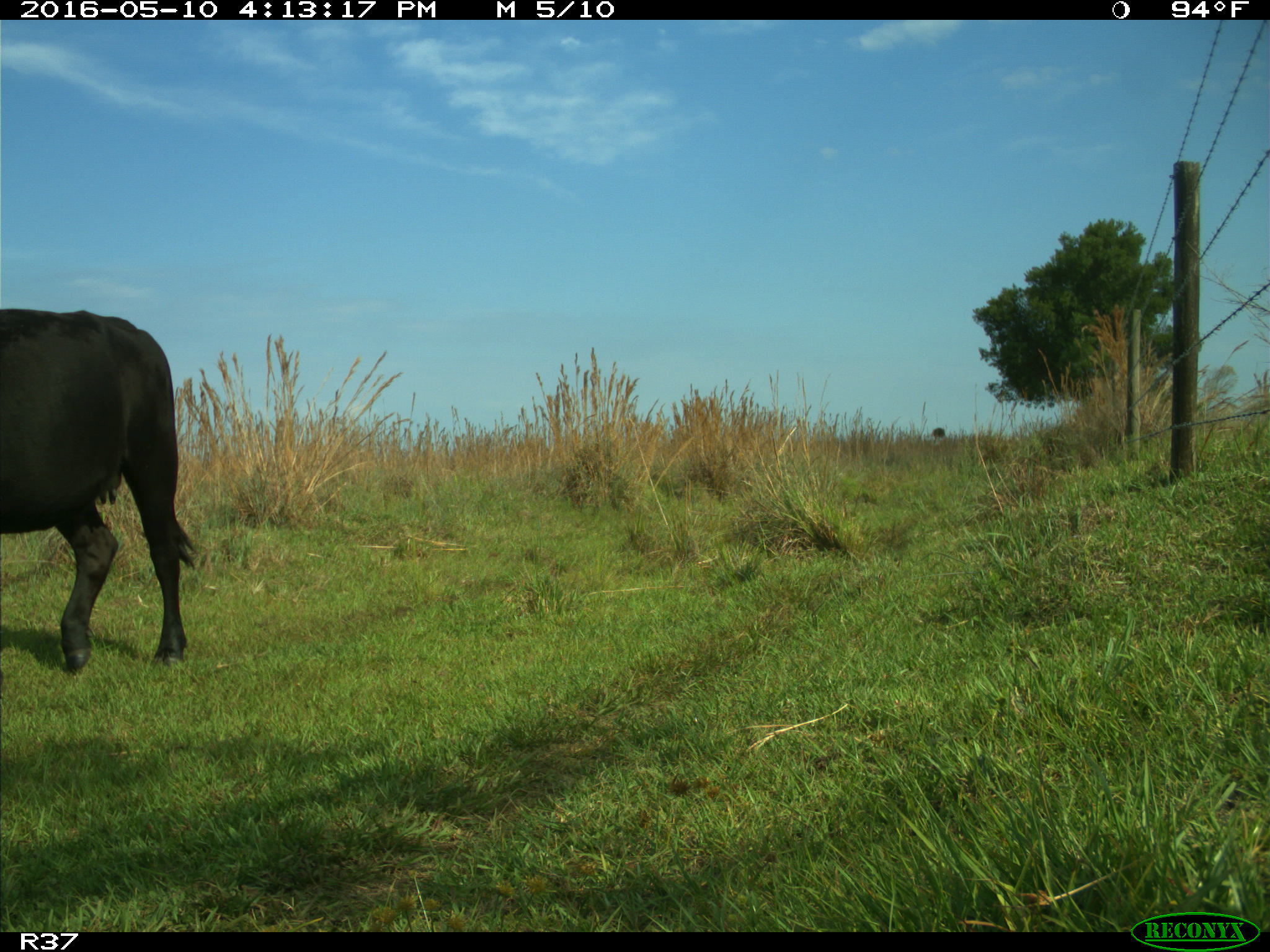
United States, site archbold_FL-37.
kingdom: Animalia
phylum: Chordata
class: Mammalia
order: Artiodactyla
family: Bovidae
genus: Bos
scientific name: Bos taurus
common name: domestic cow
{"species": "Bos taurus (domestic cow)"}